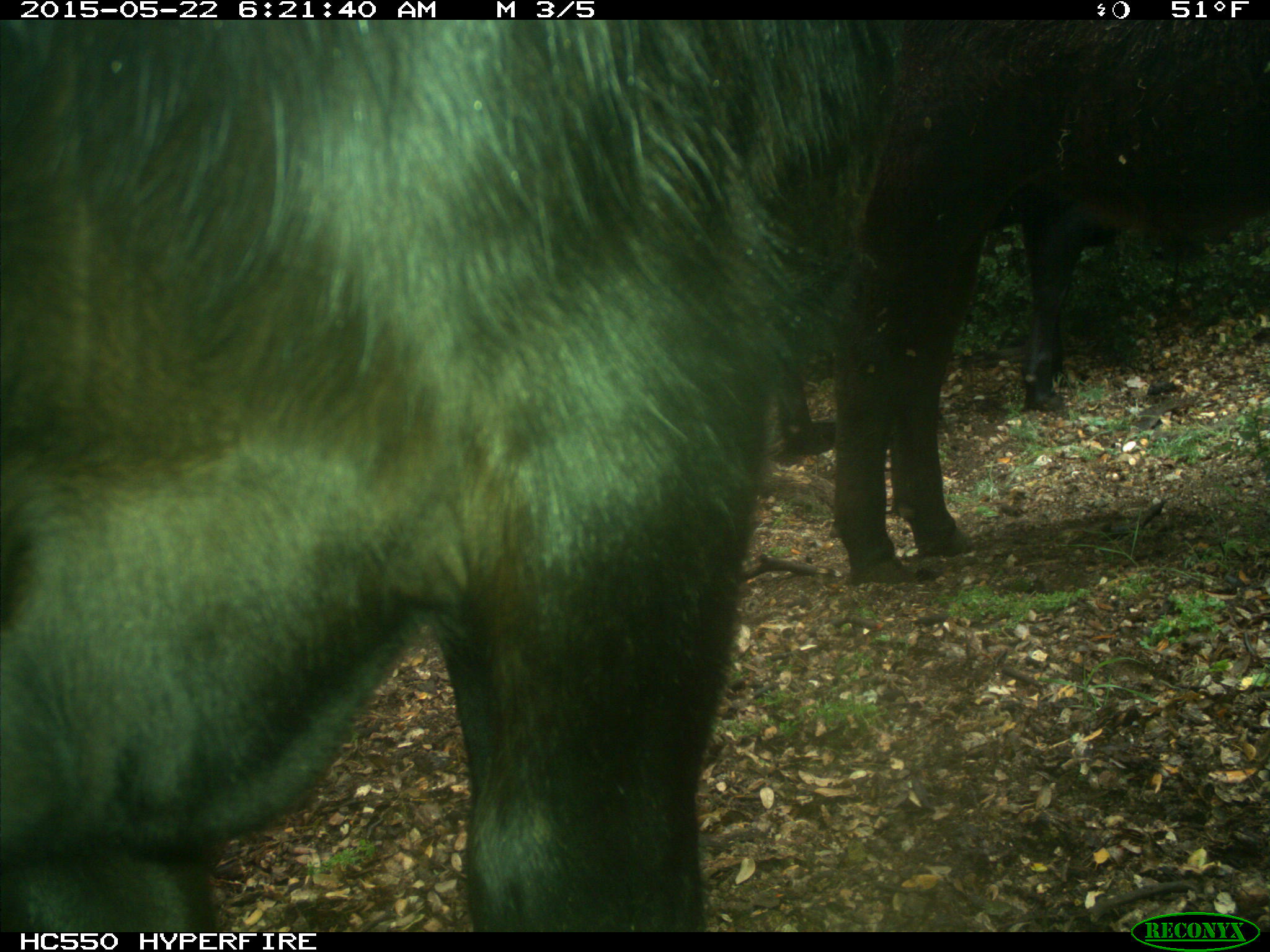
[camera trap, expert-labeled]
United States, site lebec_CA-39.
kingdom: Animalia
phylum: Chordata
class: Mammalia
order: Artiodactyla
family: Bovidae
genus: Bos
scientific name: Bos taurus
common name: domestic cow